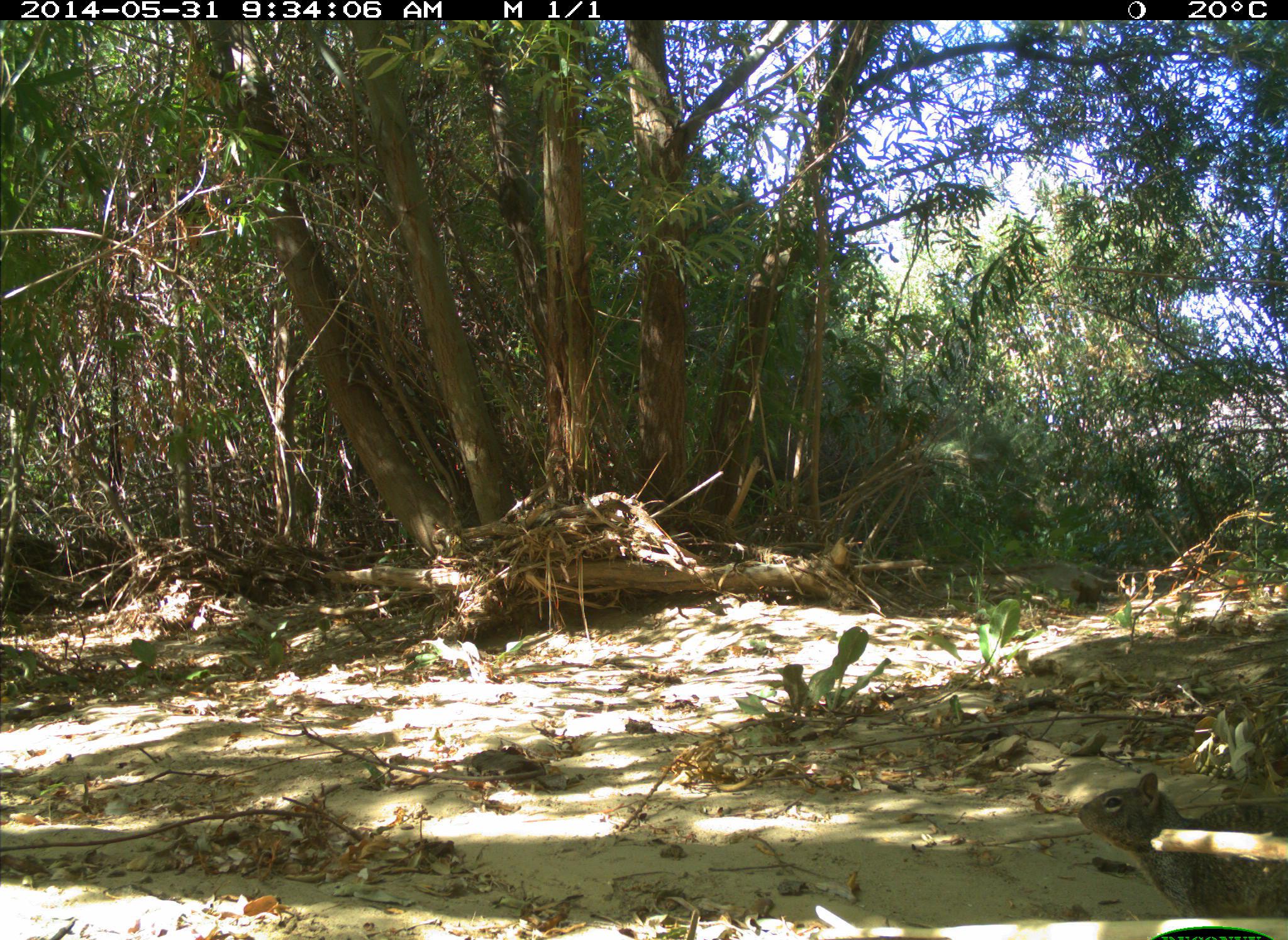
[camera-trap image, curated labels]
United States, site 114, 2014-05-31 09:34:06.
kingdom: Animalia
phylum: Chordata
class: Mammalia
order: Rodentia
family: Sciuridae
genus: Sciurus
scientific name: Sciurus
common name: squirrel